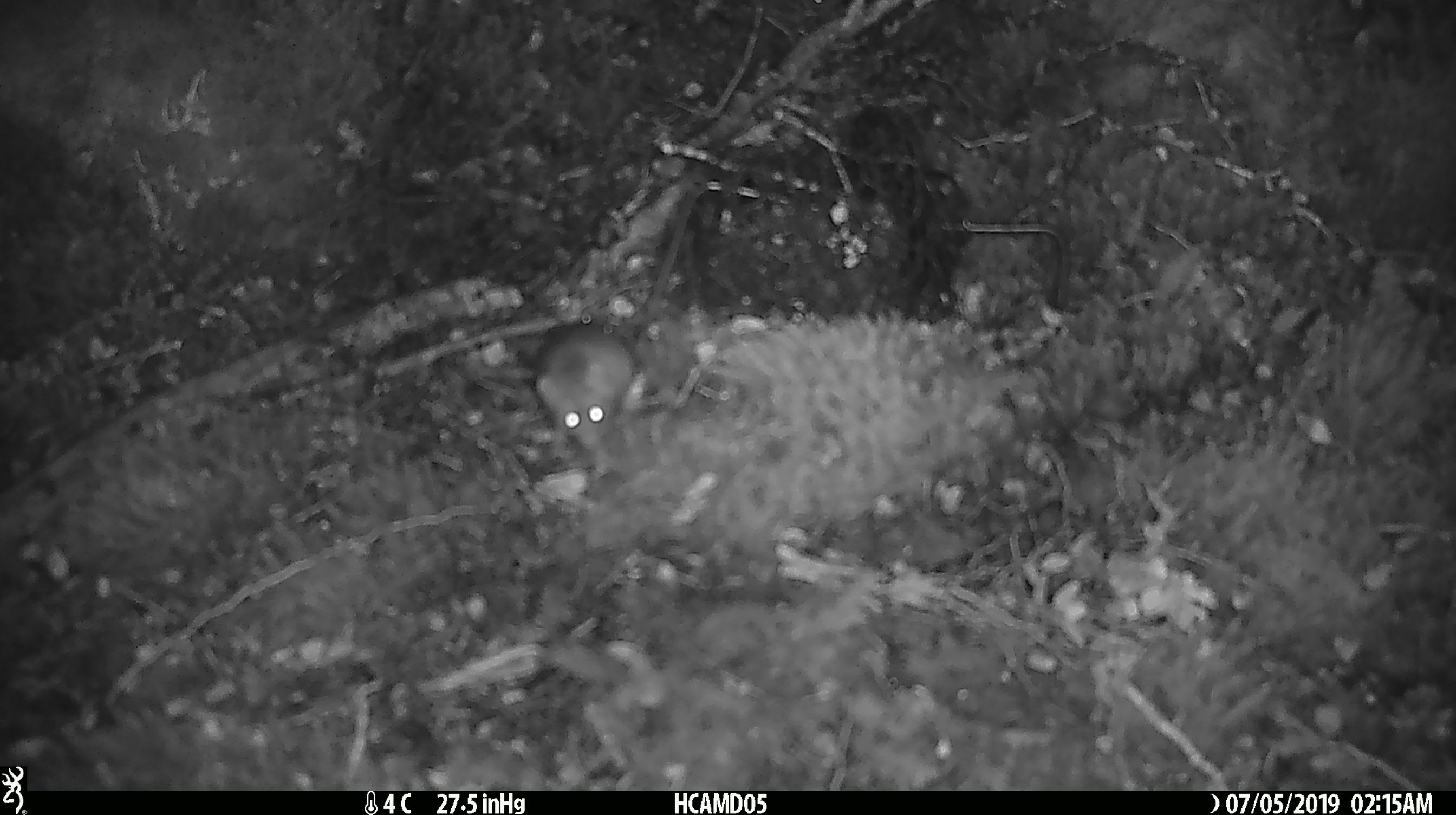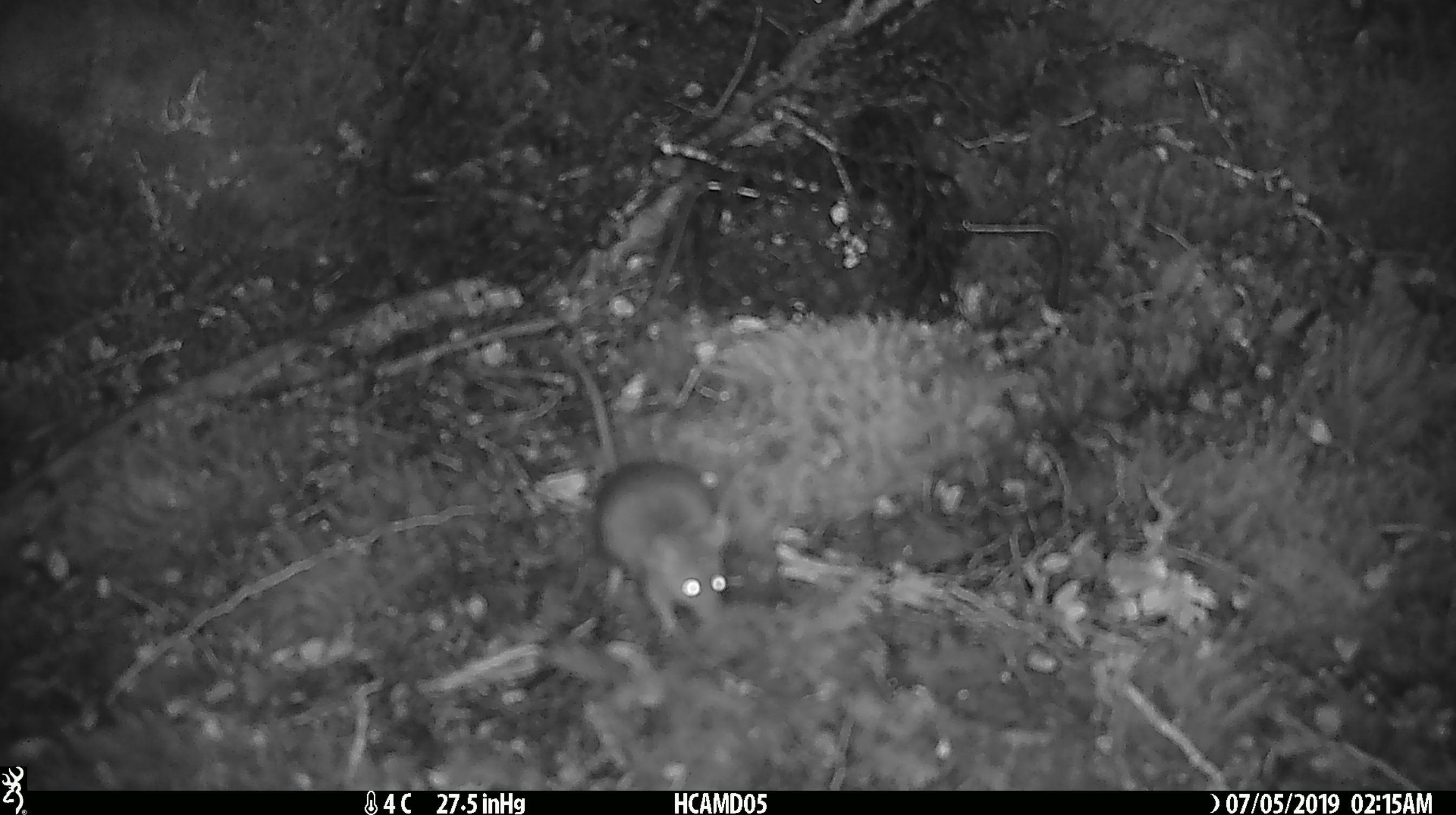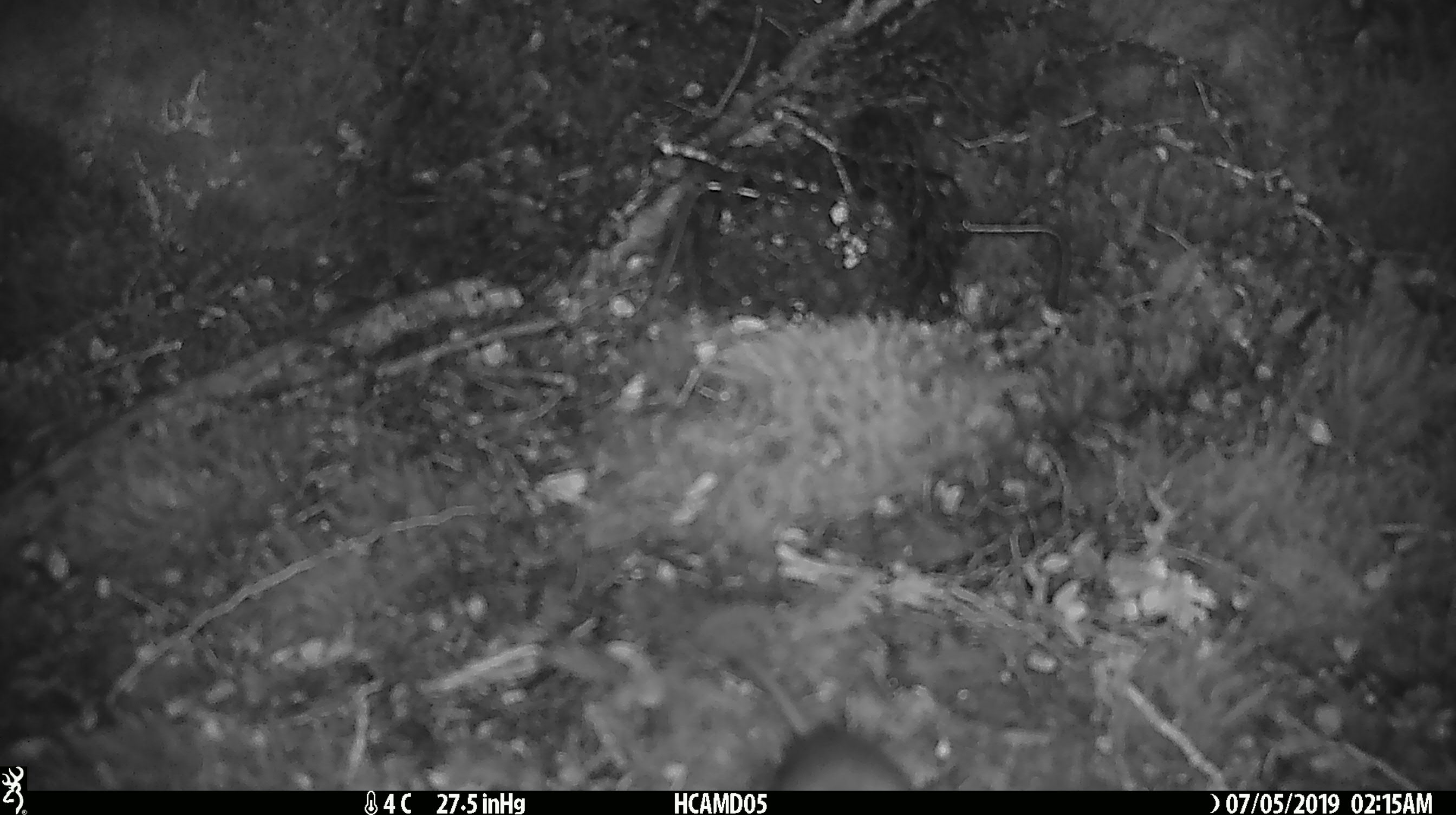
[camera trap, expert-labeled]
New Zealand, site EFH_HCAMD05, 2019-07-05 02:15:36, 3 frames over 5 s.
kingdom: Animalia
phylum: Chordata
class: Mammalia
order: Rodentia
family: Muridae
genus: Mus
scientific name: Mus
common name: mouse